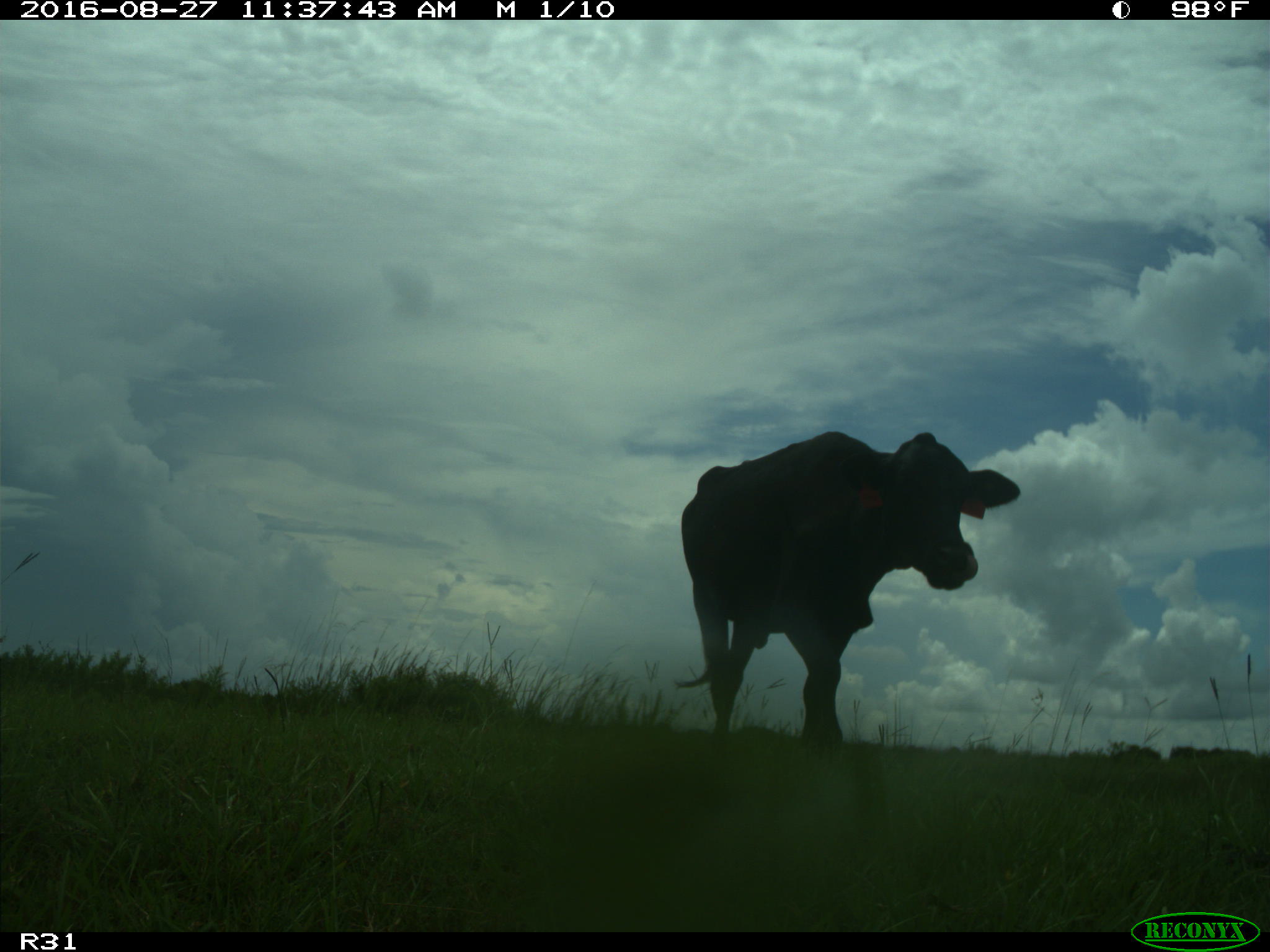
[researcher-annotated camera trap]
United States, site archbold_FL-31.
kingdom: Animalia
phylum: Chordata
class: Mammalia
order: Artiodactyla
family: Bovidae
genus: Bos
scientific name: Bos taurus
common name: domestic cow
Bos taurus (domestic cow).